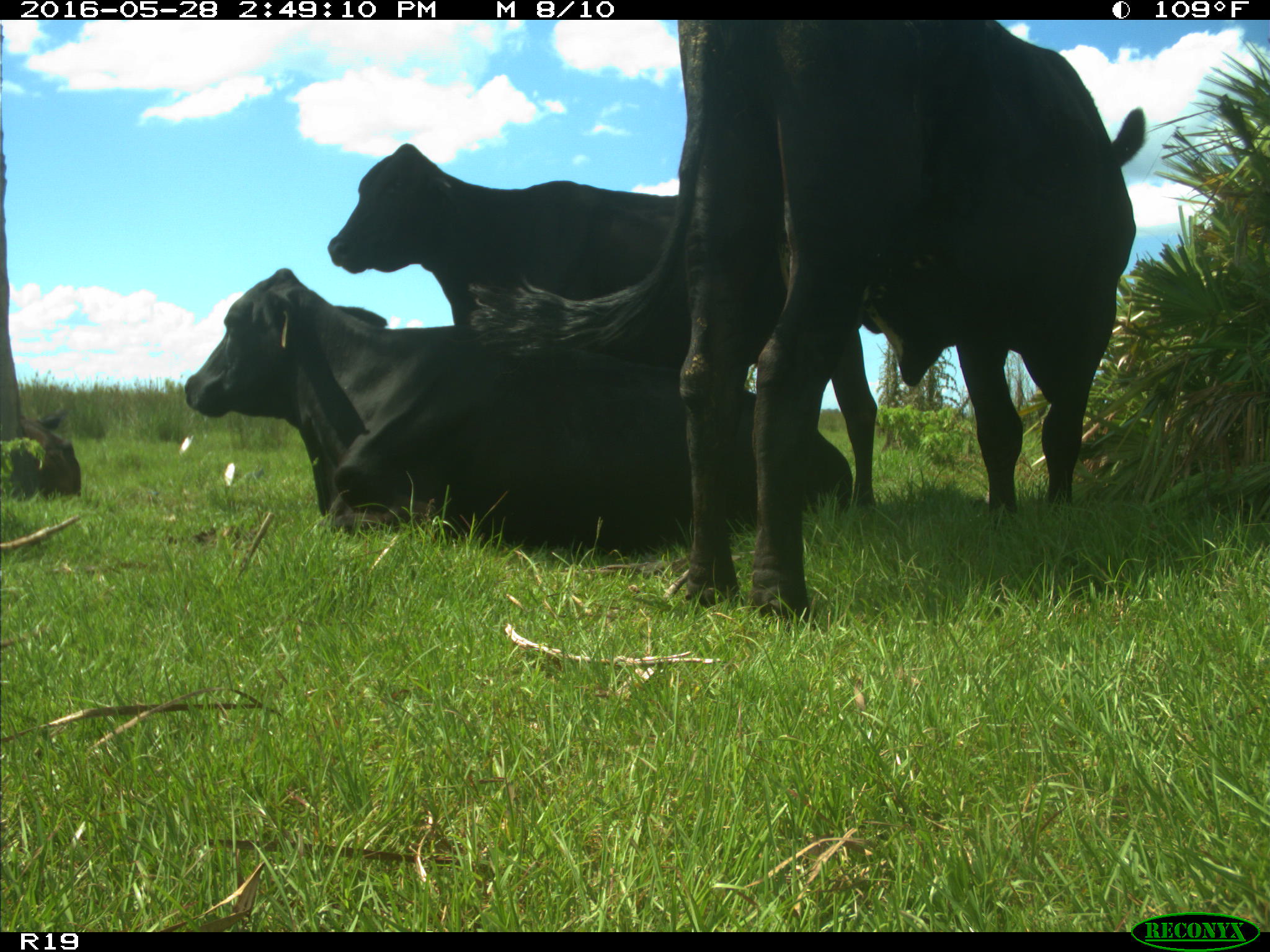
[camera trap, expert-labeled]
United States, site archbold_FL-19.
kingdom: Animalia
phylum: Chordata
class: Mammalia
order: Artiodactyla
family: Bovidae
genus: Bos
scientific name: Bos taurus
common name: domestic cow